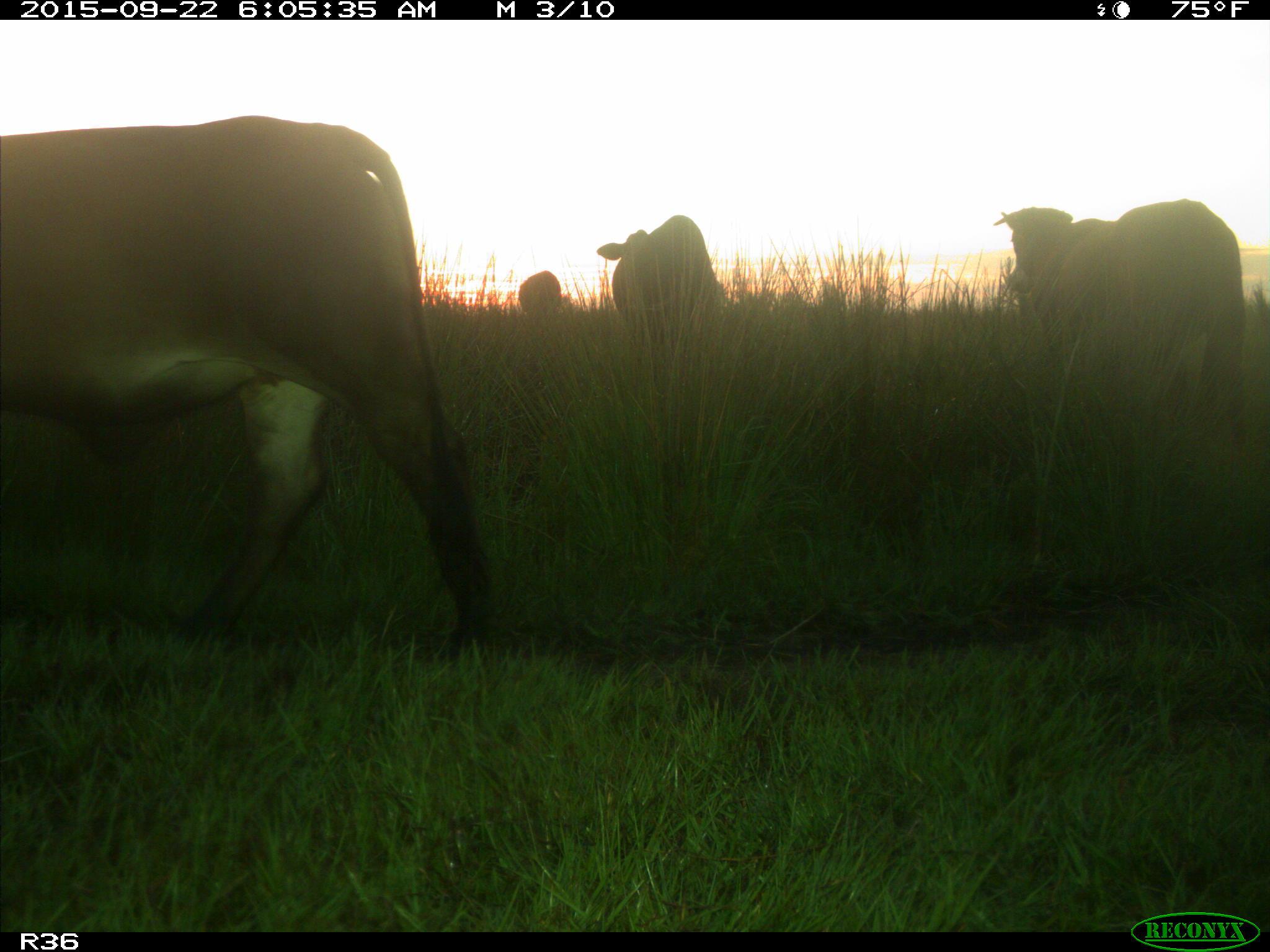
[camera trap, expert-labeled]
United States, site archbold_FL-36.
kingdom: Animalia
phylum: Chordata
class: Mammalia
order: Artiodactyla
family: Bovidae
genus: Bos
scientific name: Bos taurus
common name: domestic cow